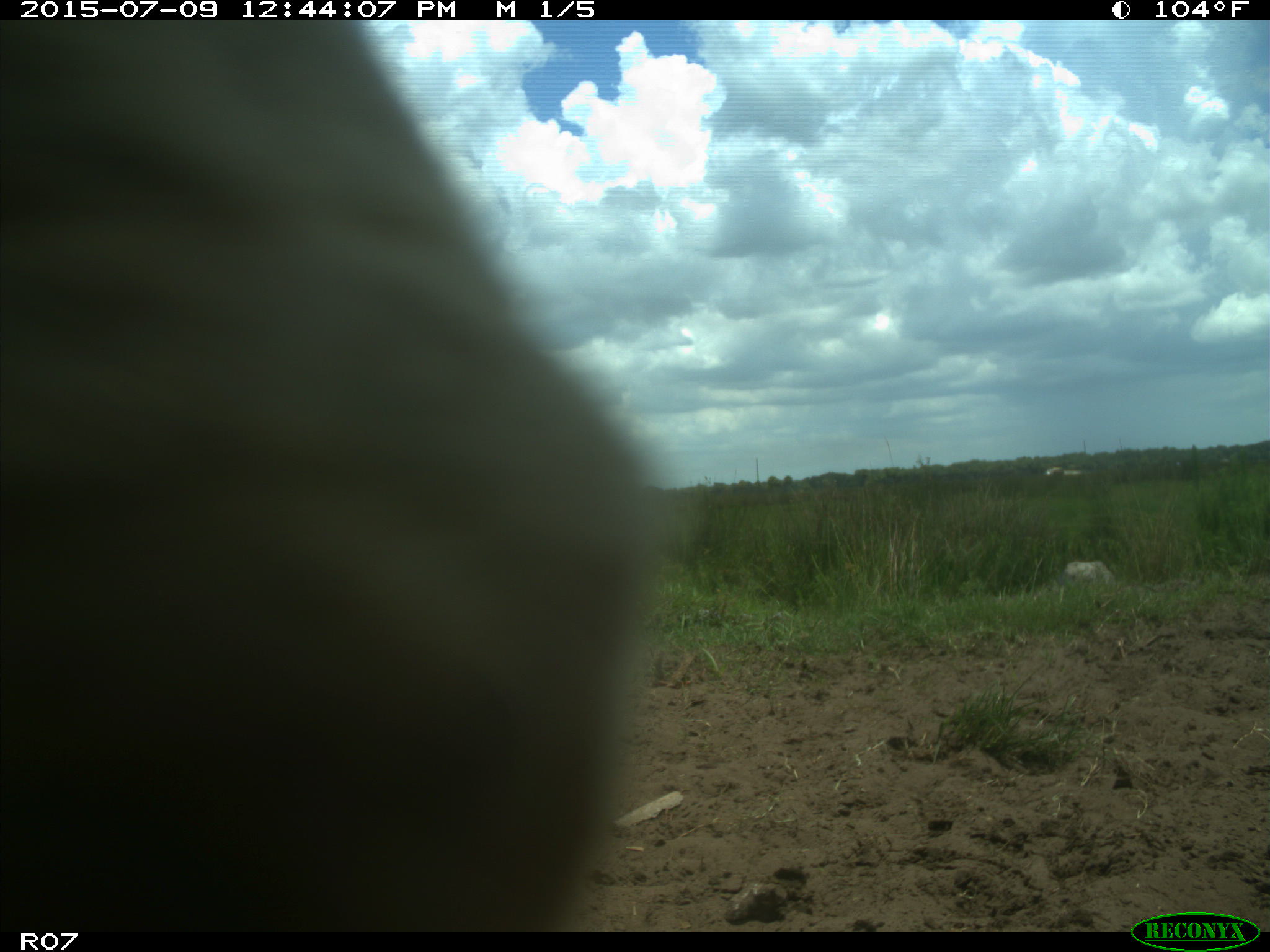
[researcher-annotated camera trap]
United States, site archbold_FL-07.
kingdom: Animalia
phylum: Chordata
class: Mammalia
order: Artiodactyla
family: Bovidae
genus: Bos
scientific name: Bos taurus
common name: domestic cow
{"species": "Bos taurus (domestic cow)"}